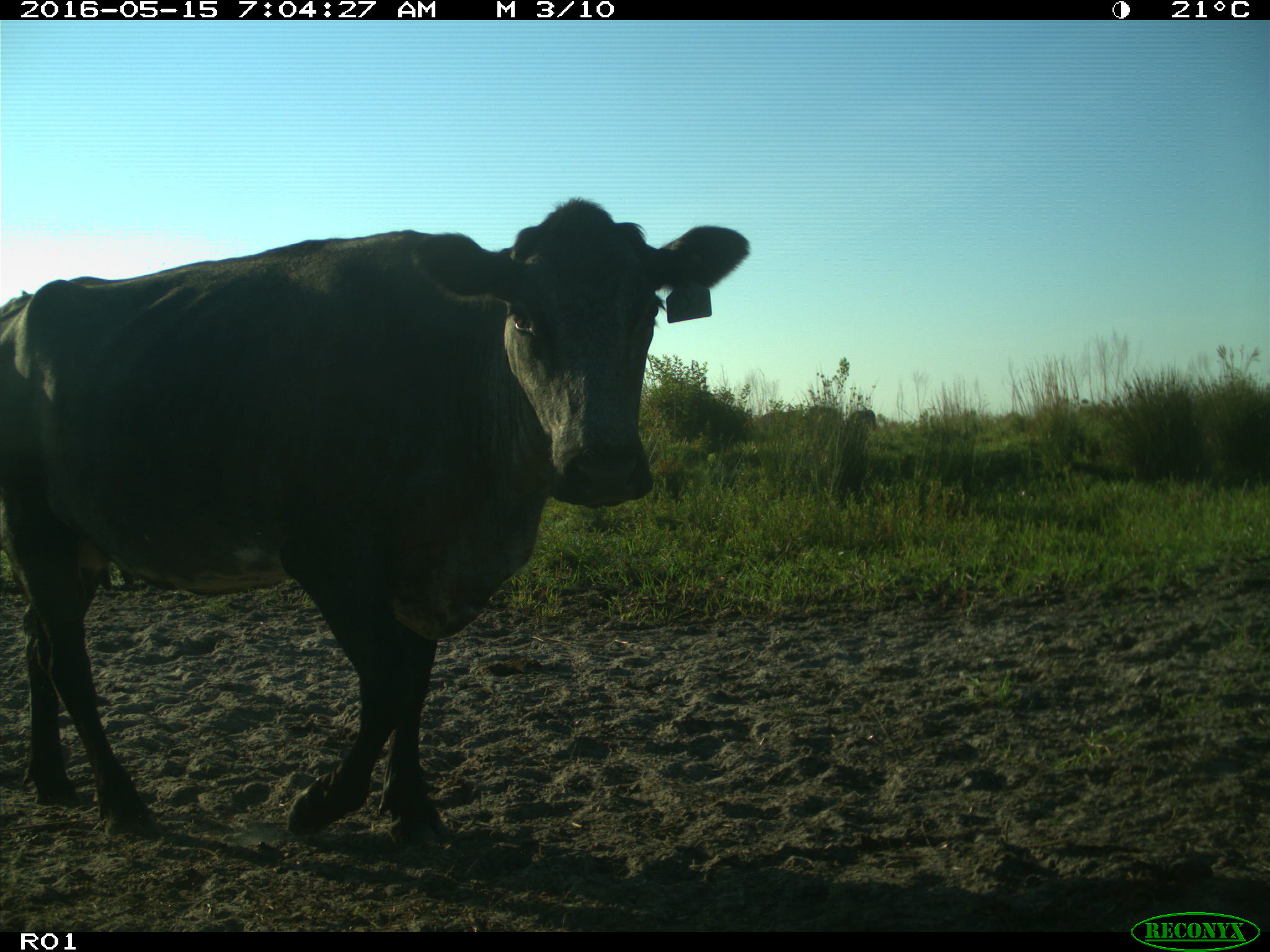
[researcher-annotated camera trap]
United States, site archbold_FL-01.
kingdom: Animalia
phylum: Chordata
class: Mammalia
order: Artiodactyla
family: Bovidae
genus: Bos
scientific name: Bos taurus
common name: domestic cow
Bos taurus (domestic cow).